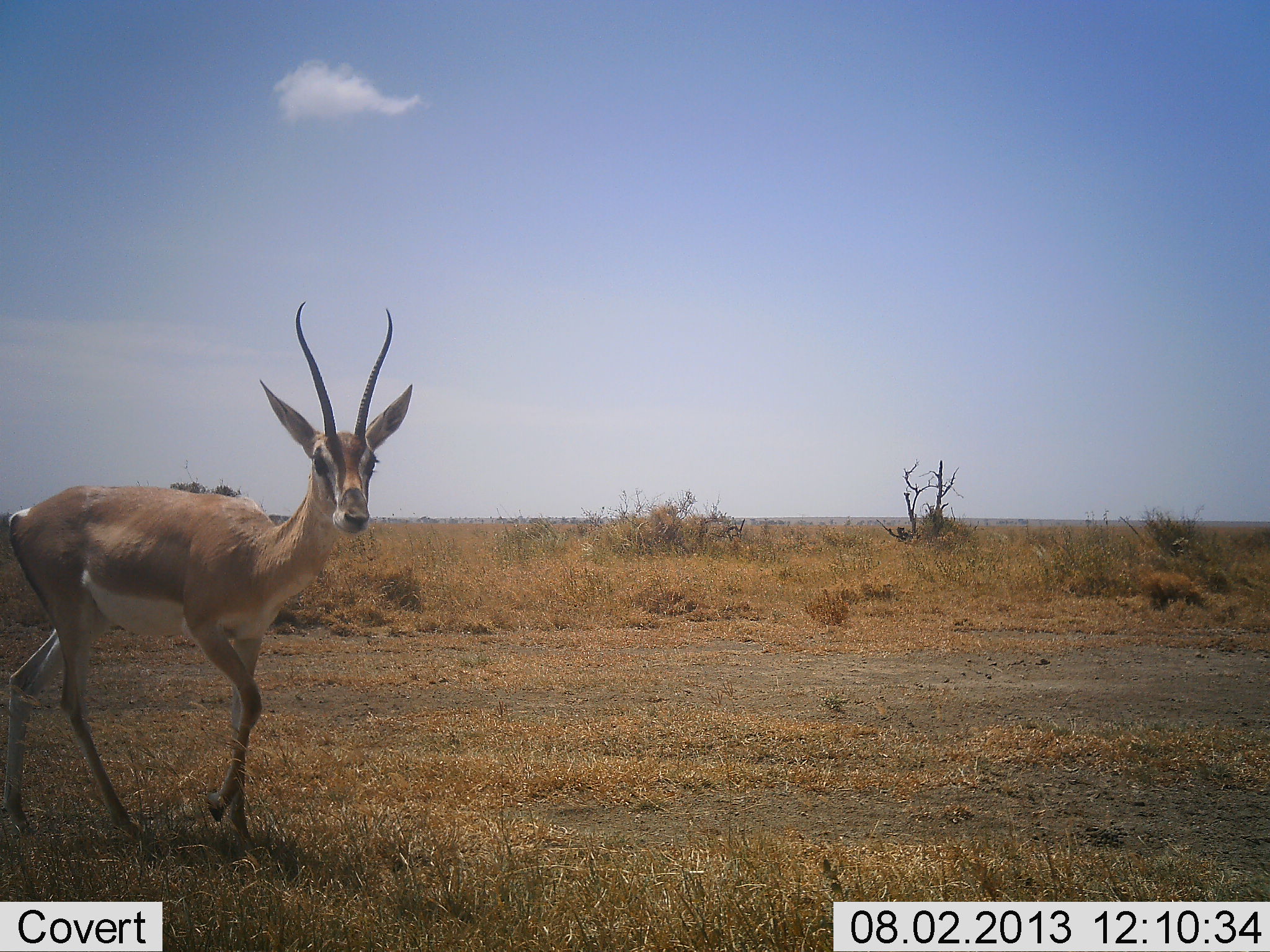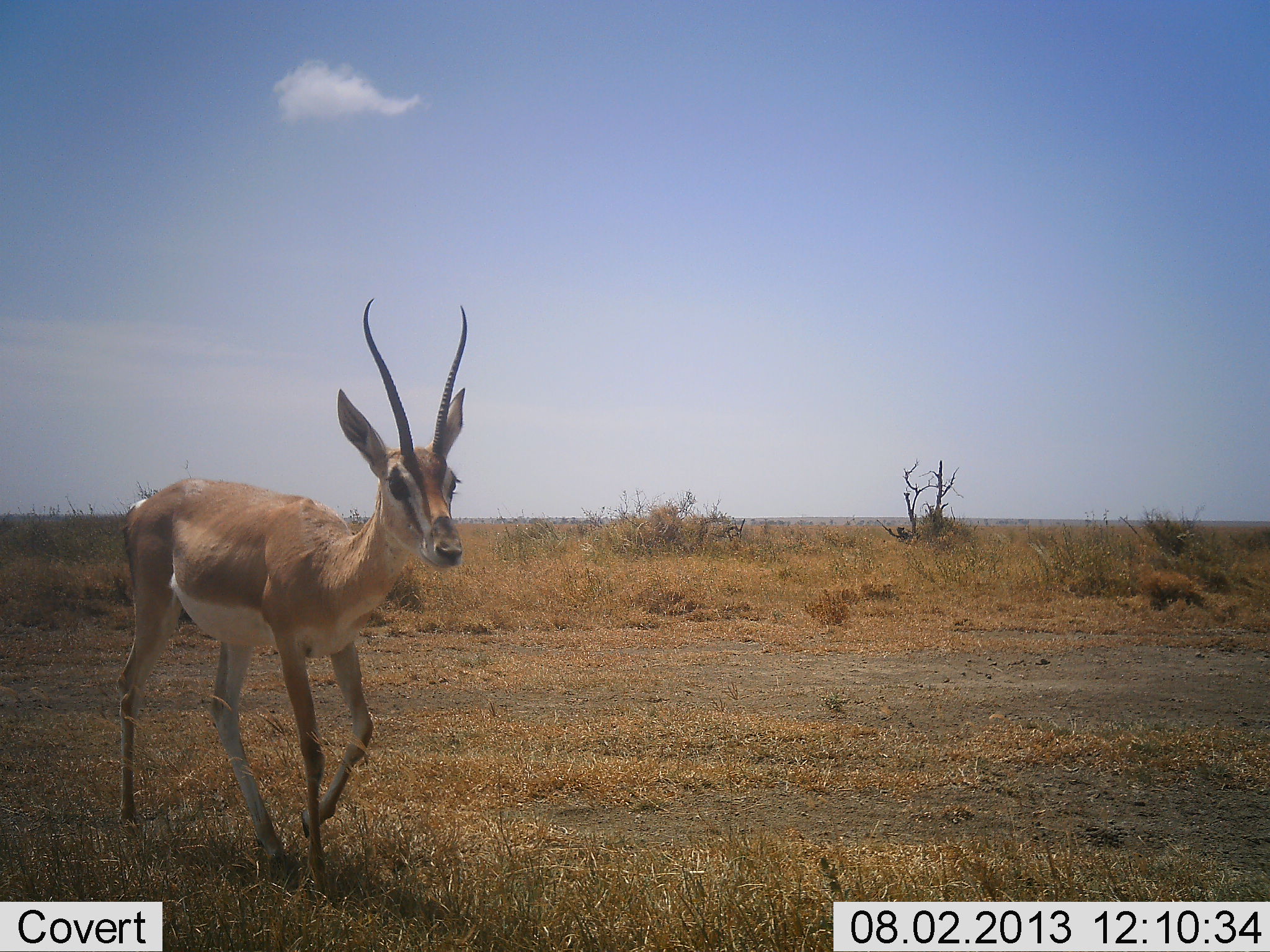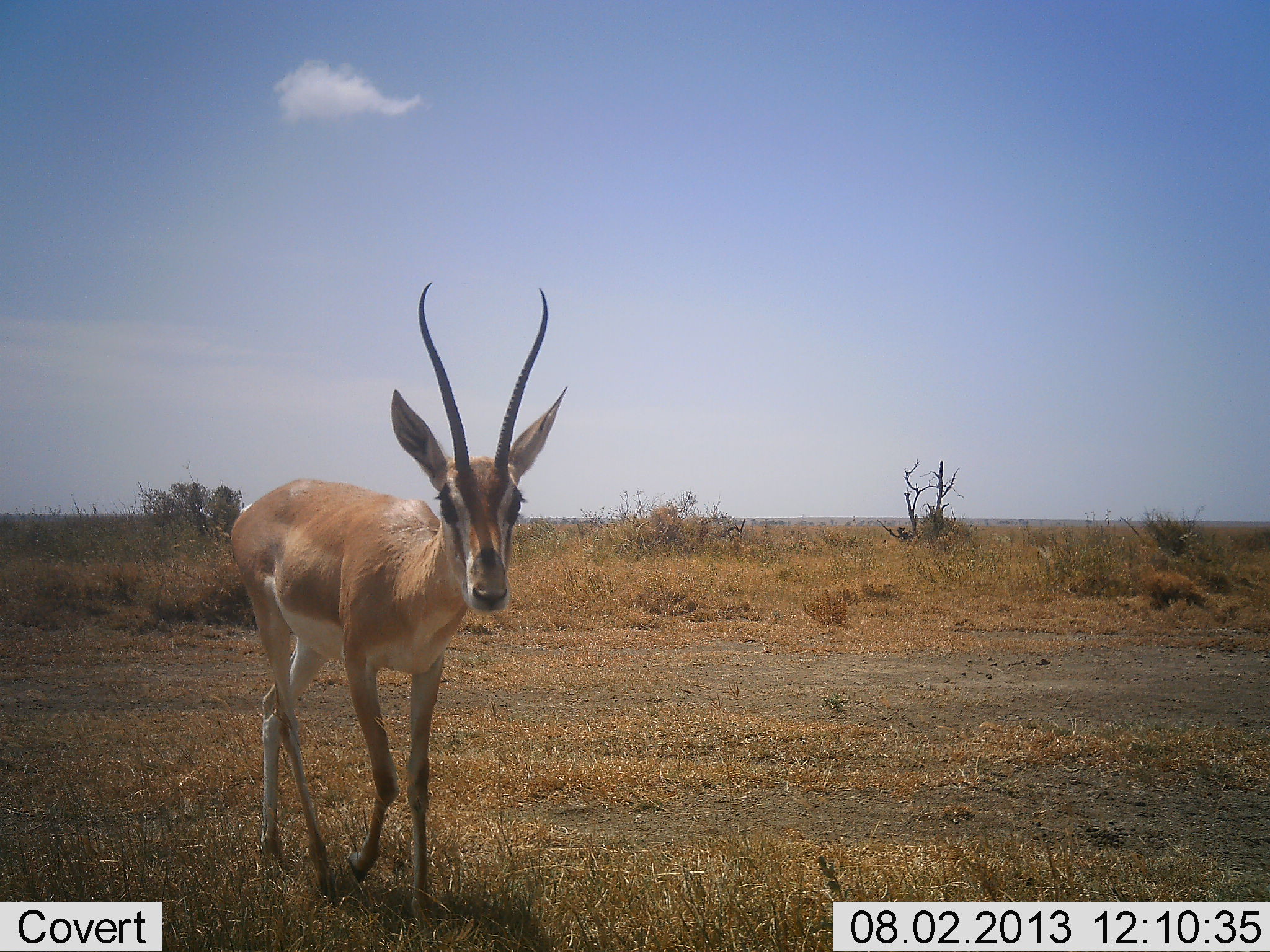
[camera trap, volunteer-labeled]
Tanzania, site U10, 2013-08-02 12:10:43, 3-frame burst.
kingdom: Animalia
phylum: Chordata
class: Mammalia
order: Artiodactyla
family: Bovidae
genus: Nanger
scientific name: Nanger granti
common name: grant's gazelle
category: gazellegrants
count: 1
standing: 0%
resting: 0%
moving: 100%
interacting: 0%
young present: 0%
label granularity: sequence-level